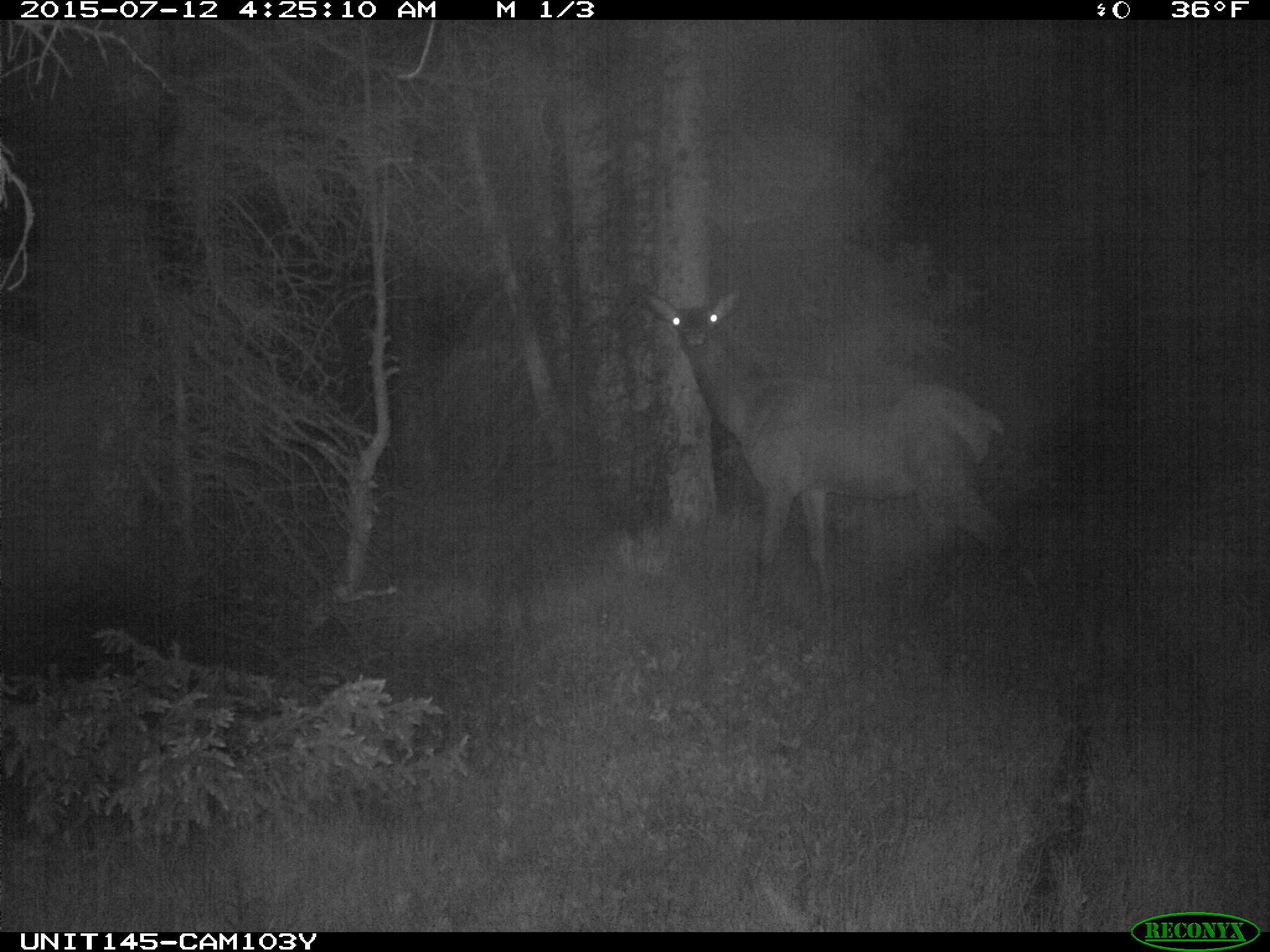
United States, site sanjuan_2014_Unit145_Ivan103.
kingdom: Animalia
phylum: Chordata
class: Mammalia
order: Artiodactyla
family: Cervidae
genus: Cervus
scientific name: Cervus elaphus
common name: red deer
Cervus elaphus (red deer).